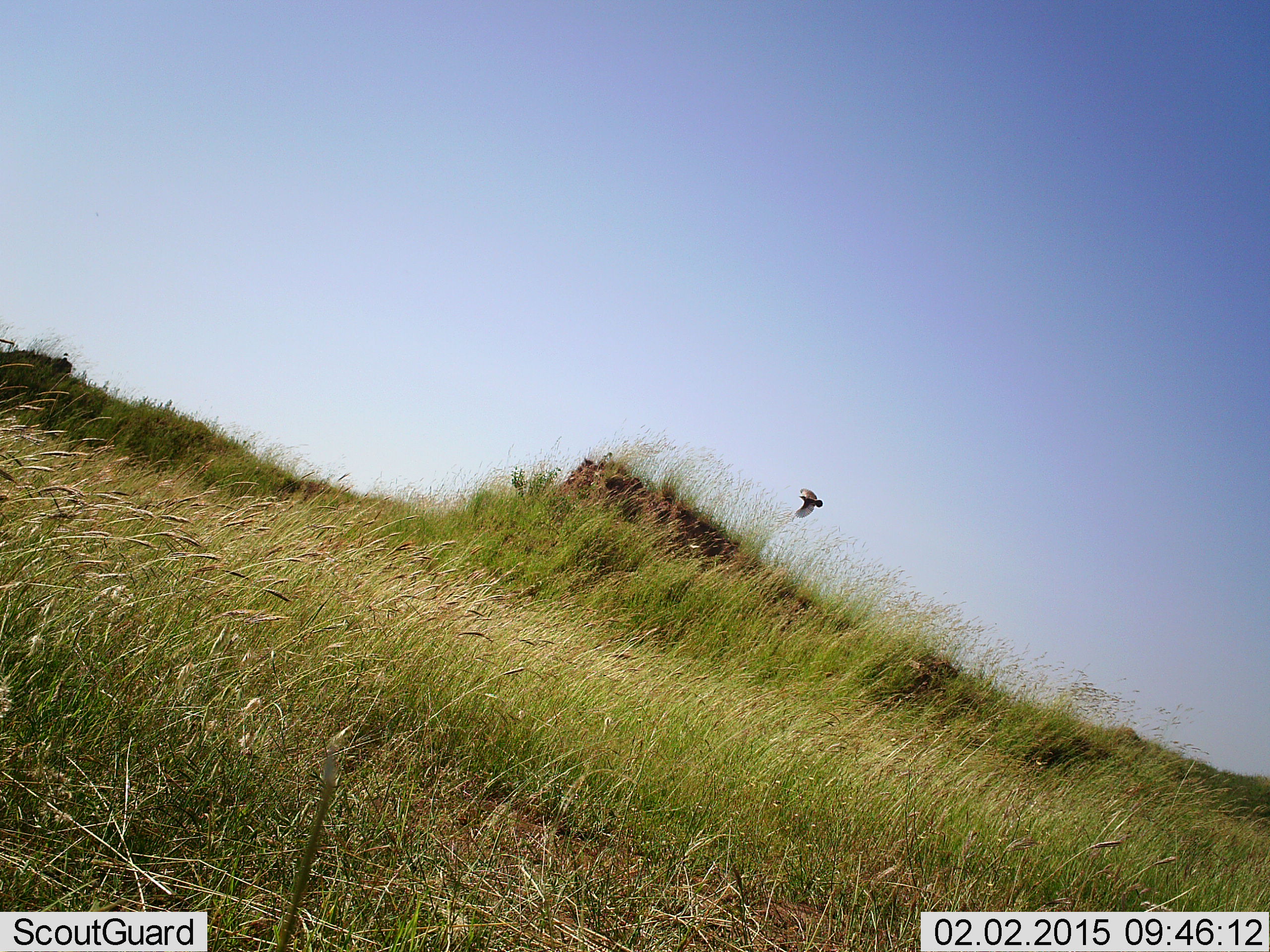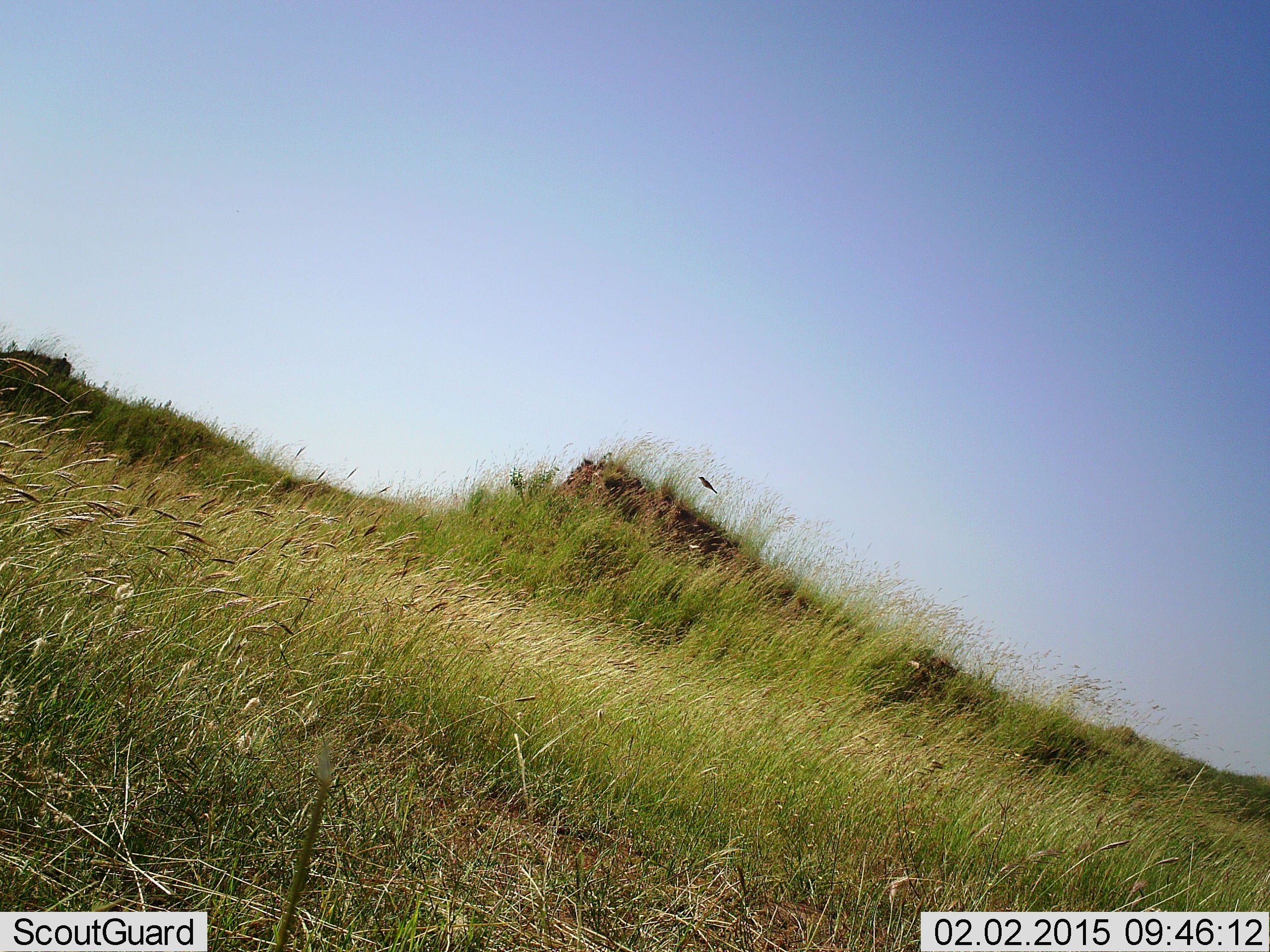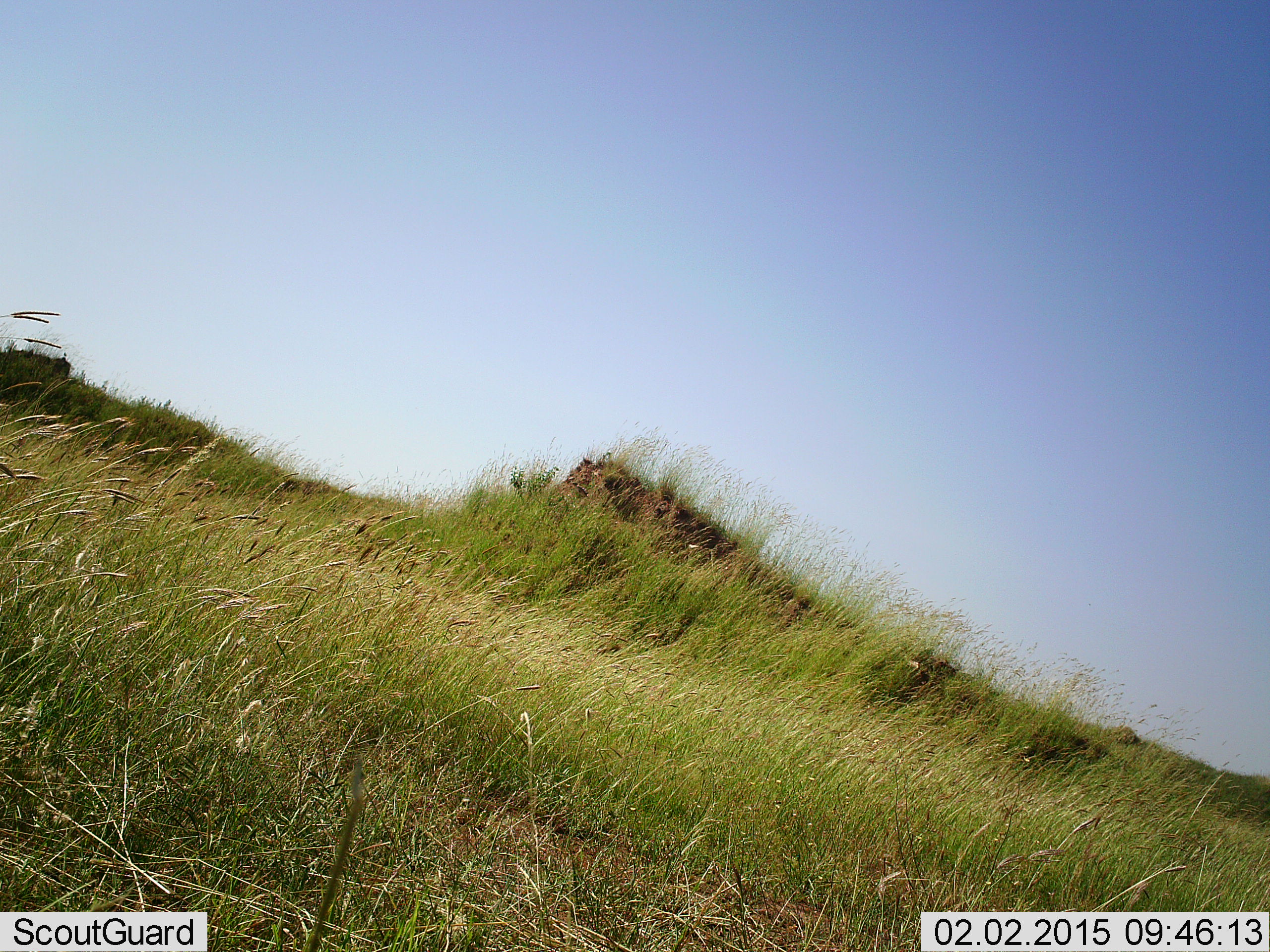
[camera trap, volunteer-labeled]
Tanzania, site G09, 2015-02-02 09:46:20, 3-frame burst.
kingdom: Animalia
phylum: Chordata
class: Aves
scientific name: Aves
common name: bird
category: otherbird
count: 1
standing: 10%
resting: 10%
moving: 80%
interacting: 0%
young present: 0%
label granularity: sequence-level